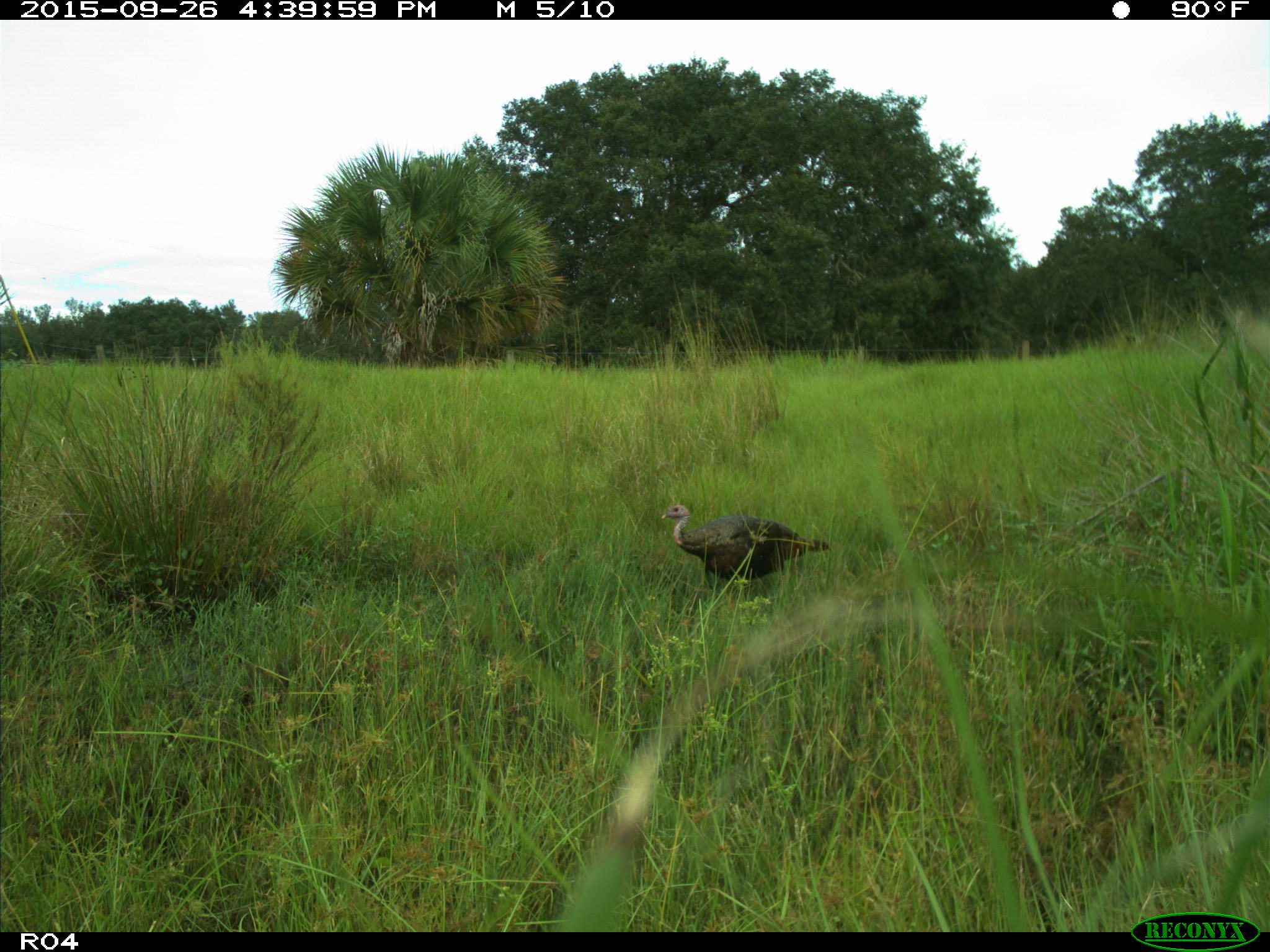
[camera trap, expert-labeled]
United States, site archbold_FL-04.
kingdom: Animalia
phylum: Chordata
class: Aves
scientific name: Aves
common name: birds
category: unidentified bird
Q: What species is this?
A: Unidentified bird (birds) (Aves).